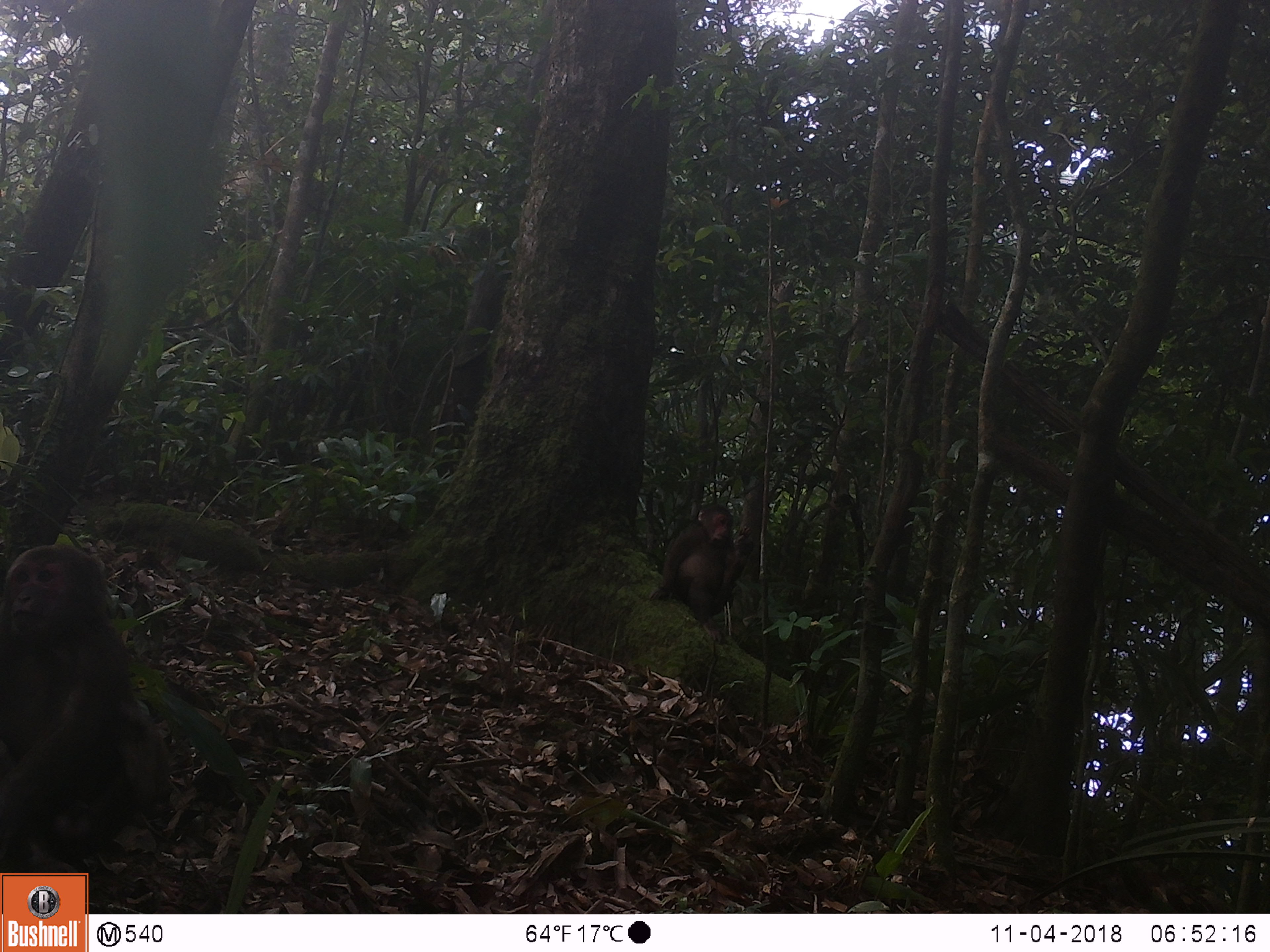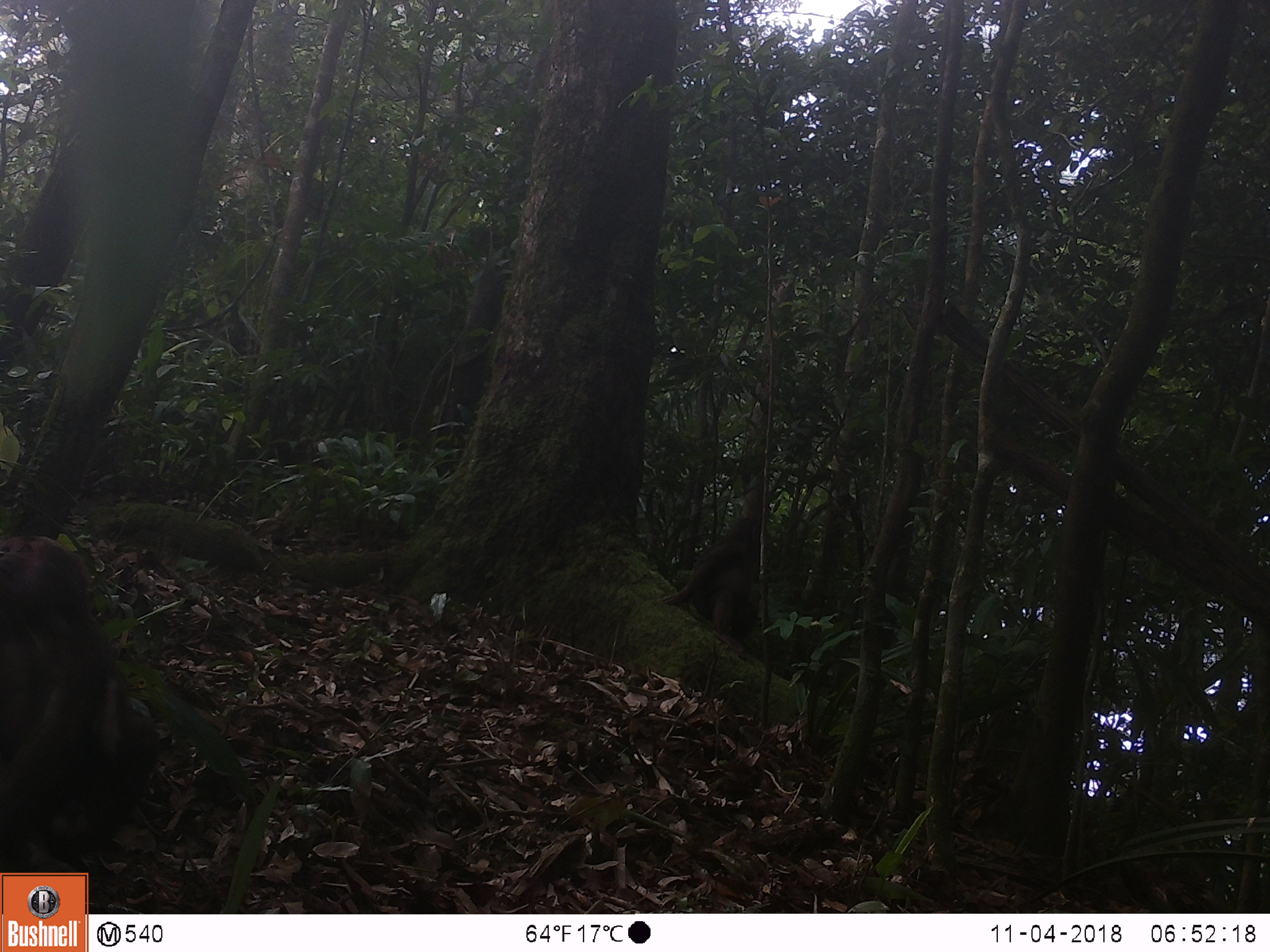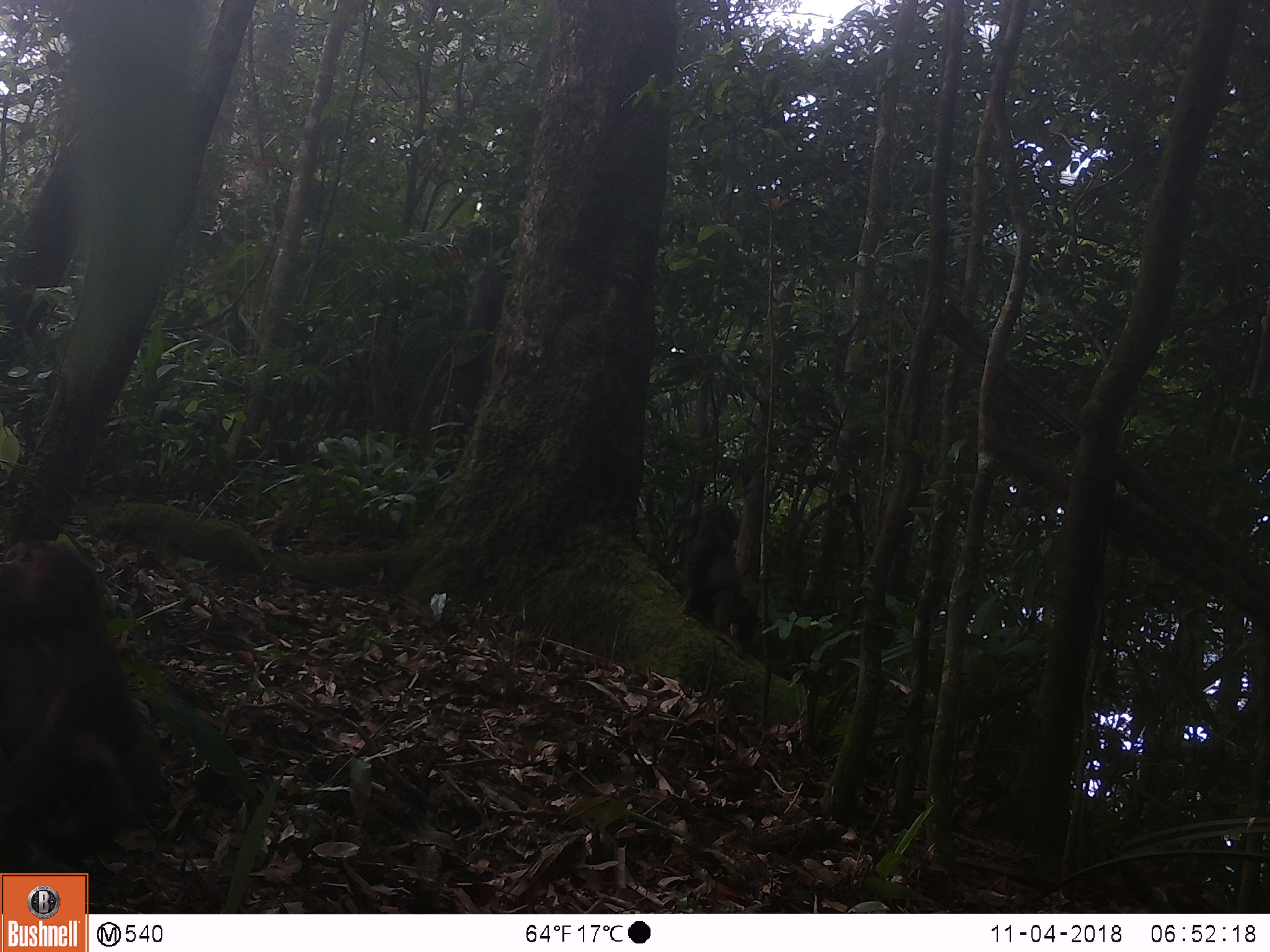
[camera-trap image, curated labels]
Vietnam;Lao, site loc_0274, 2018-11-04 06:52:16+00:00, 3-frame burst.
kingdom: Animalia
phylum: Chordata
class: Mammalia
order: Primates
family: Cercopithecidae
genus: Macaca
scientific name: Macaca arctoides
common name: stump-tailed macaque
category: stump tailed macaque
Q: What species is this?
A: Stump tailed macaque (stump-tailed macaque) (Macaca arctoides).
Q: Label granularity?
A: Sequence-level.